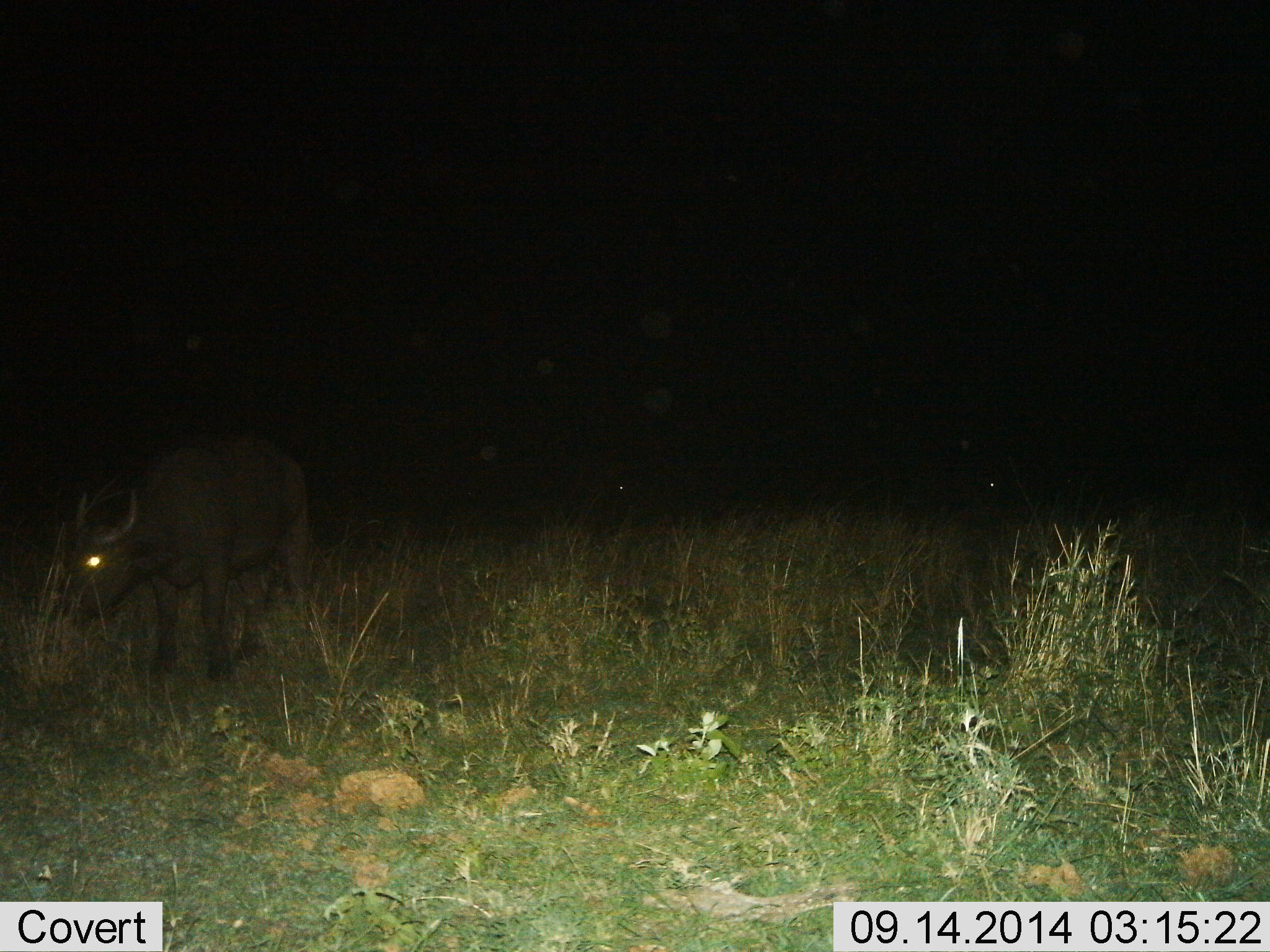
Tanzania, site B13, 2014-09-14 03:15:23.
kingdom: Animalia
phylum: Chordata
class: Mammalia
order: Artiodactyla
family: Bovidae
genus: Syncerus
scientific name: Syncerus caffer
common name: cape buffalo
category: buffalo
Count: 1.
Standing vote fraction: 60%.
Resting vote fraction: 0%.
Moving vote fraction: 0%.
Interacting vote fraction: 0%.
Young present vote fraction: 10%.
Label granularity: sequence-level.